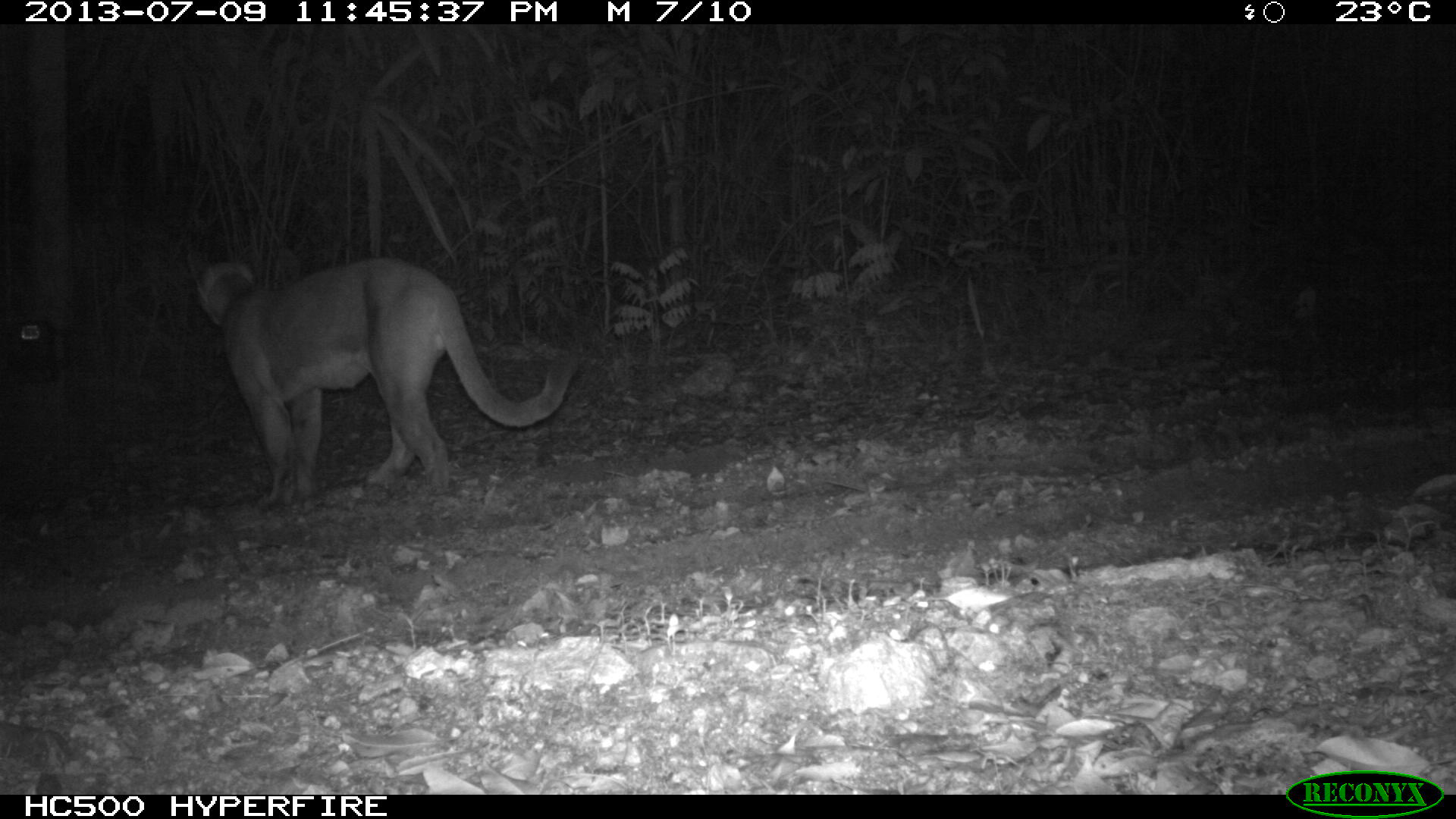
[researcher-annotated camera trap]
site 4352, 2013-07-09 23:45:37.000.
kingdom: Animalia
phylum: Chordata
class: Mammalia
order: Carnivora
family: Felidae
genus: Puma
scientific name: Puma concolor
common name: mountain lion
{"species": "Puma concolor (mountain lion)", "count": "1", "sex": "male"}